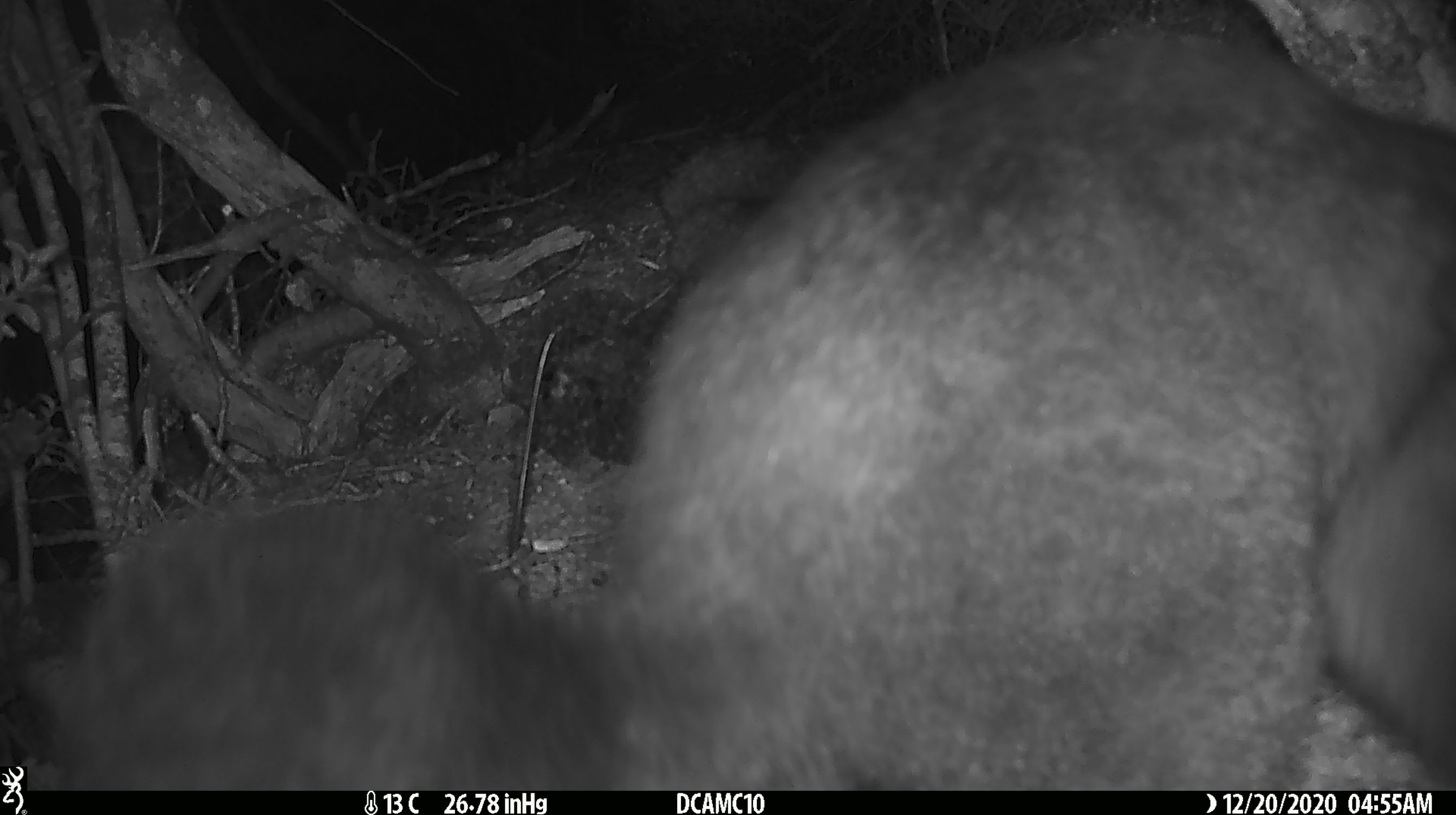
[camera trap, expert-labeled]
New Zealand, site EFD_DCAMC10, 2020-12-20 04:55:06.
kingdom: Animalia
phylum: Chordata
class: Mammalia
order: Diprotodontia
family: Phalangeridae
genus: Trichosurus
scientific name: Trichosurus vulpecula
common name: common brushtail possum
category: possum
Possum (common brushtail possum) (Trichosurus vulpecula).